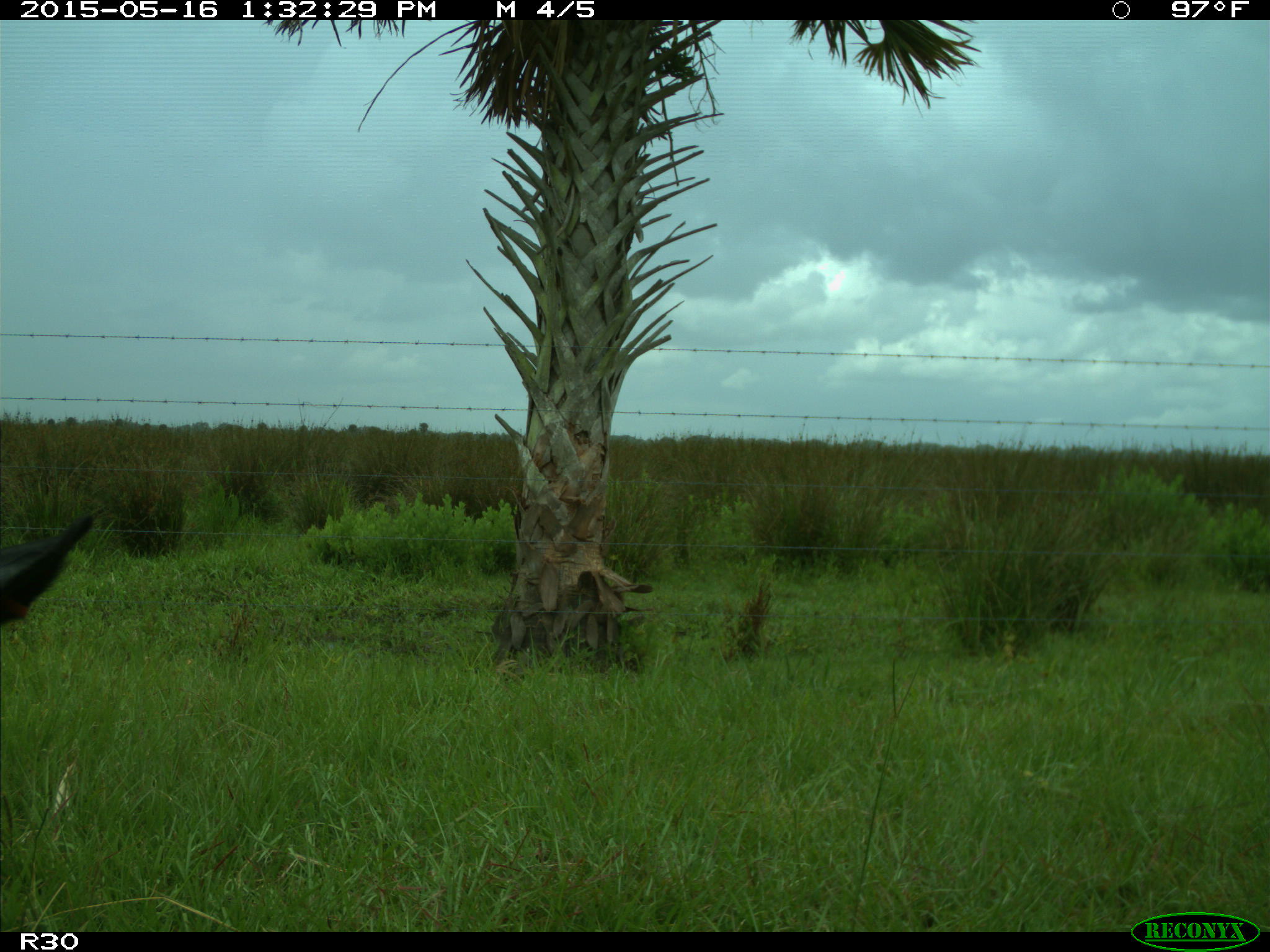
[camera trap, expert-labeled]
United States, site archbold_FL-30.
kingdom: Animalia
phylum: Chordata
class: Mammalia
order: Artiodactyla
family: Bovidae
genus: Bos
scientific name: Bos taurus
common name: domestic cow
Bos taurus (domestic cow).